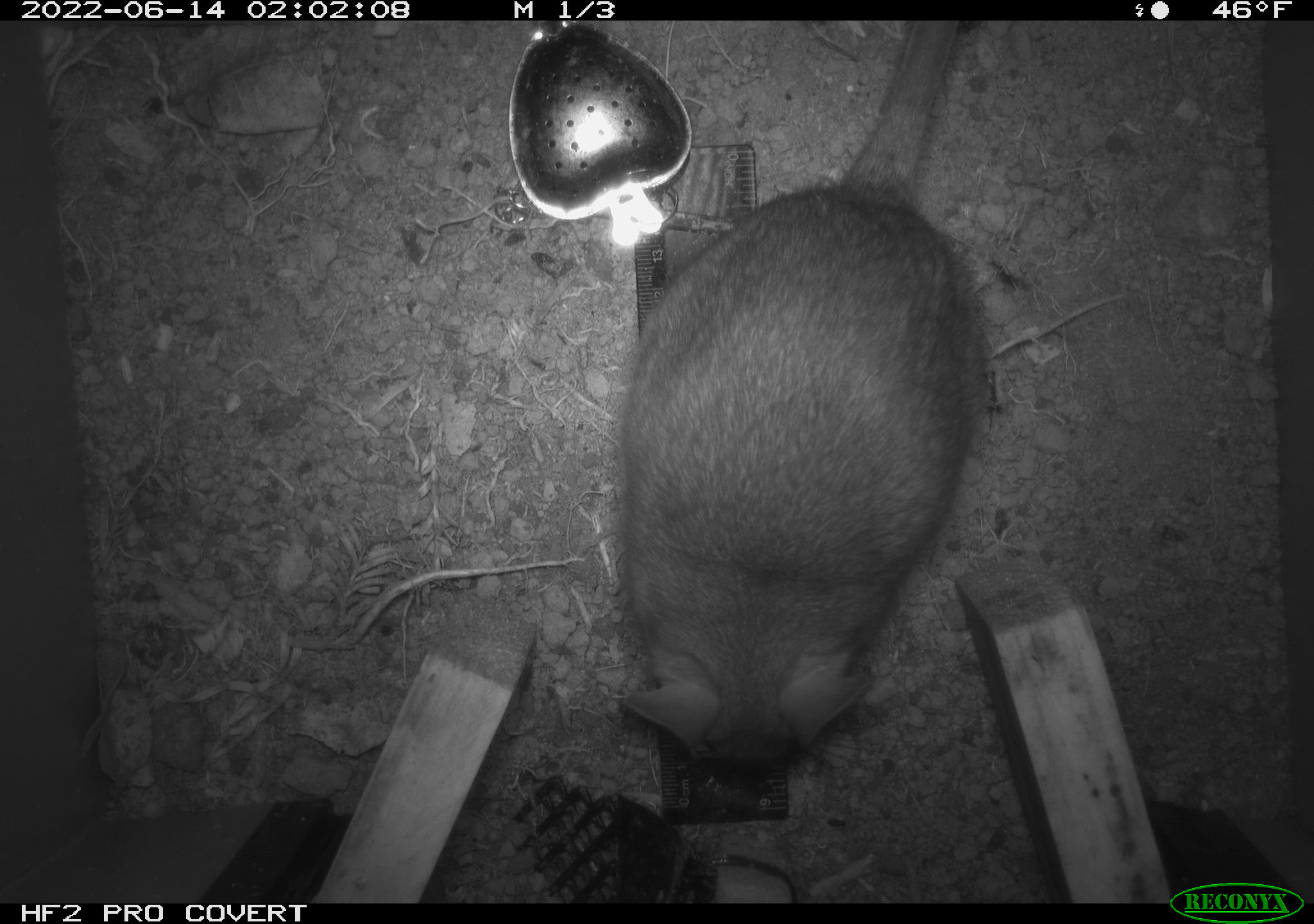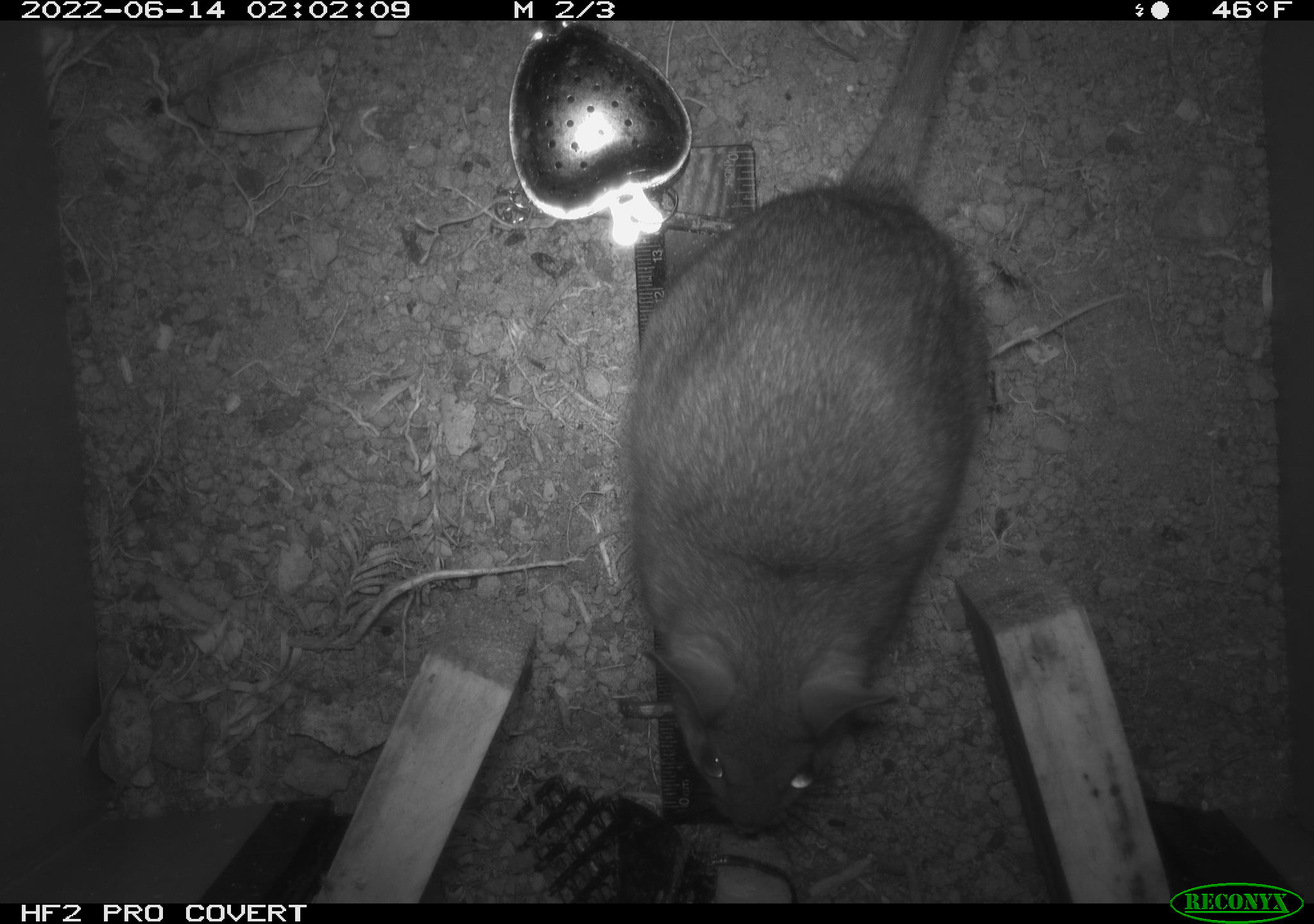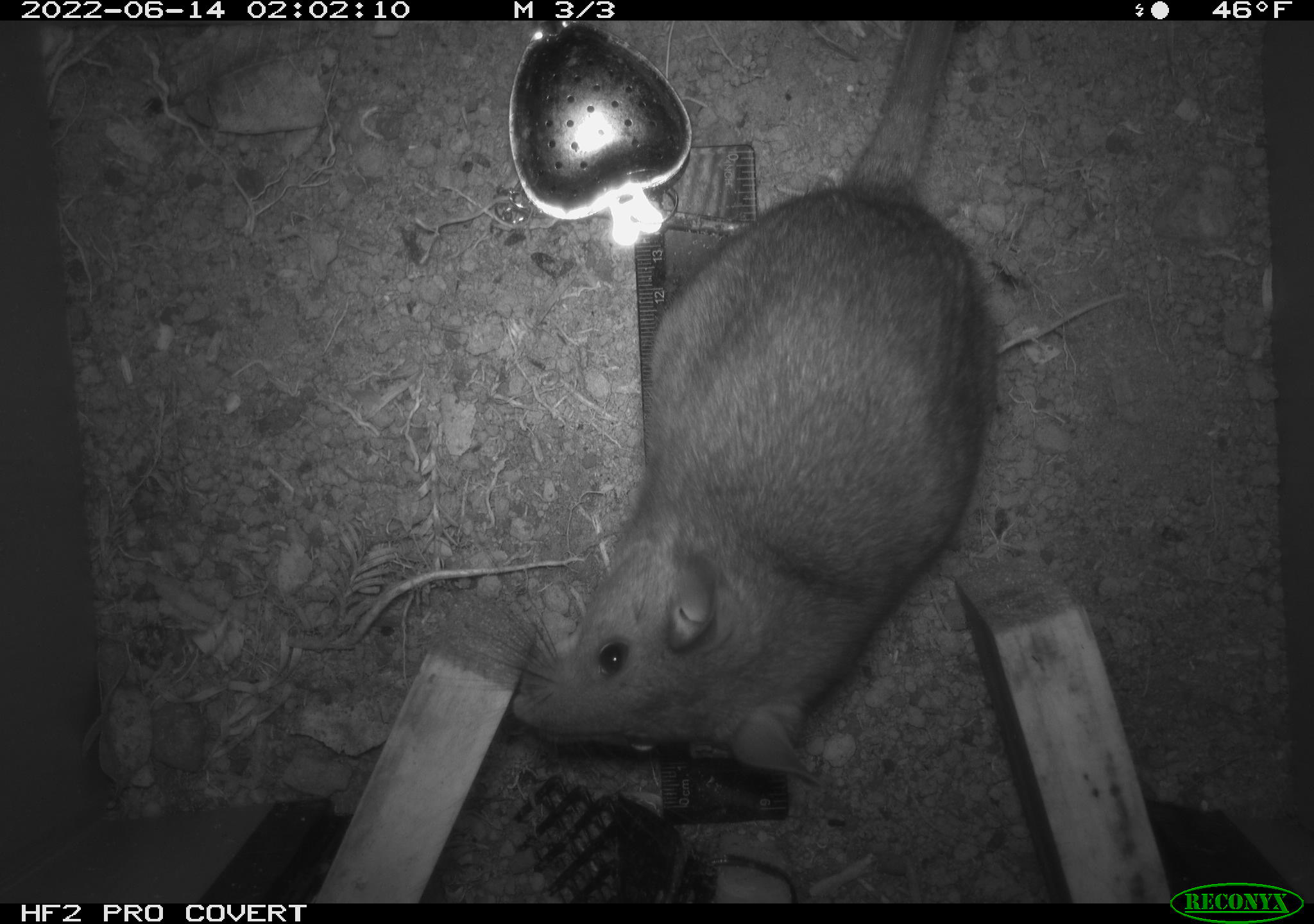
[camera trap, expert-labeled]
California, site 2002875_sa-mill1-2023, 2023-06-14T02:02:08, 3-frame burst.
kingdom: Animalia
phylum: Chordata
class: Mammalia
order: Rodentia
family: Cricetidae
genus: Neotoma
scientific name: Neotoma fuscipes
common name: dusky-footed woodrat